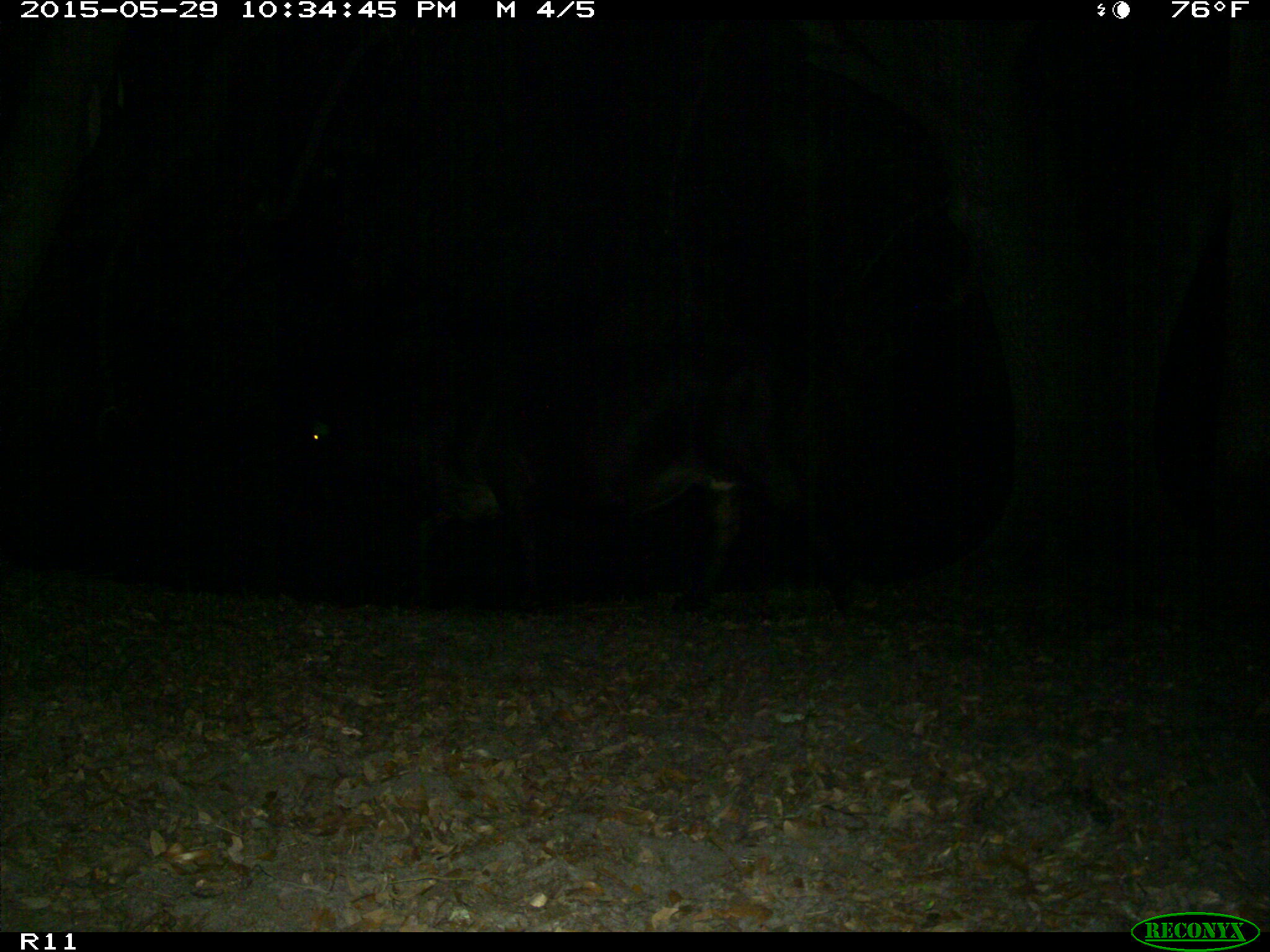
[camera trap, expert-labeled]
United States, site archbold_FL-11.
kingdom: Animalia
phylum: Chordata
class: Mammalia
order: Artiodactyla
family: Bovidae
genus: Bos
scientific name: Bos taurus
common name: domestic cow